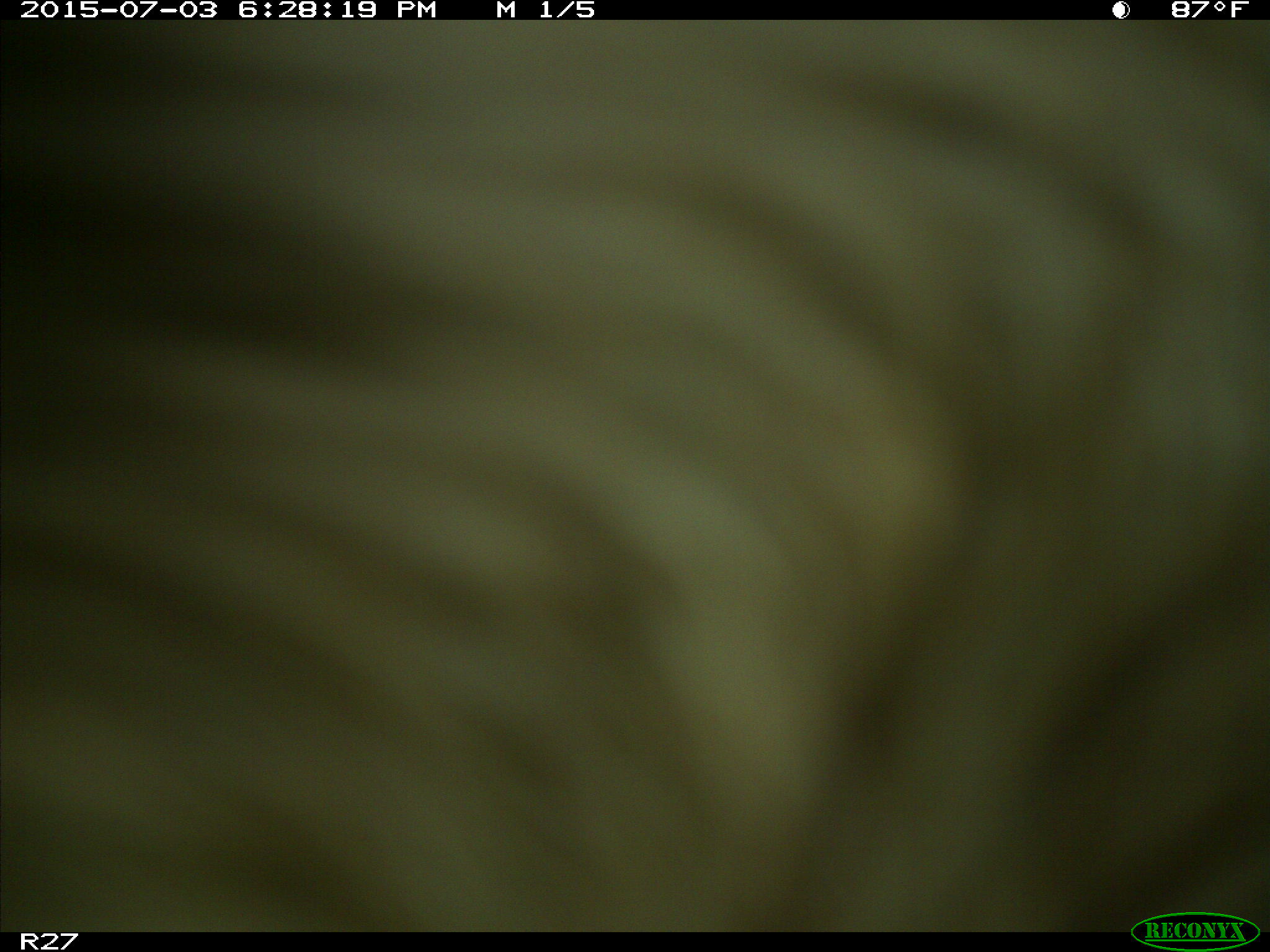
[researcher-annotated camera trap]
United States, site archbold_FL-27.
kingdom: Animalia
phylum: Chordata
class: Mammalia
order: Artiodactyla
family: Bovidae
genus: Bos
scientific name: Bos taurus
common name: domestic cow